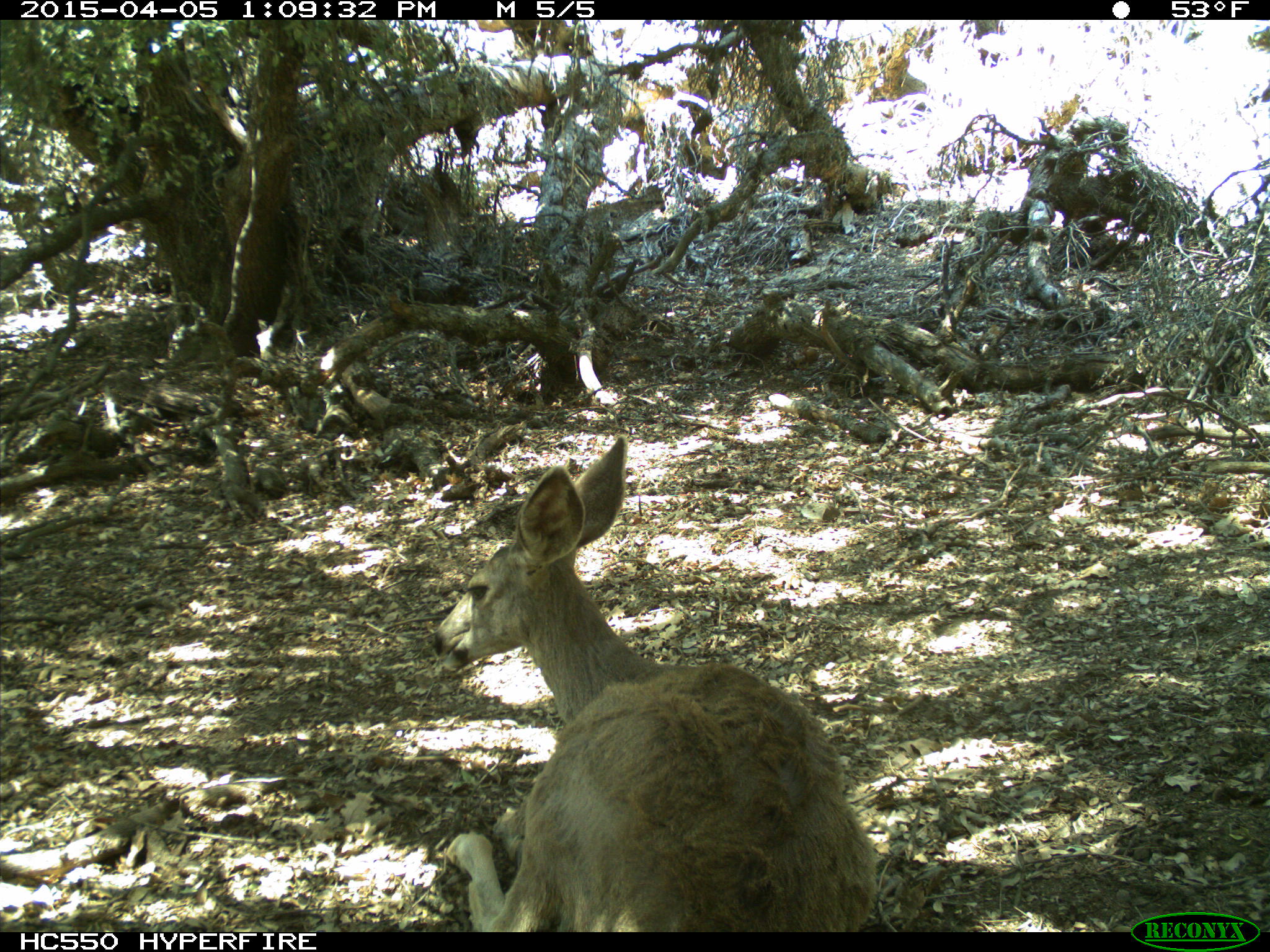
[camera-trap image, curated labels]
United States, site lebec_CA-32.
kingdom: Animalia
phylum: Chordata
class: Mammalia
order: Artiodactyla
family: Cervidae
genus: Odocoileus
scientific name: Odocoileus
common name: deer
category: unidentified deer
Unidentified deer (deer) (Odocoileus).